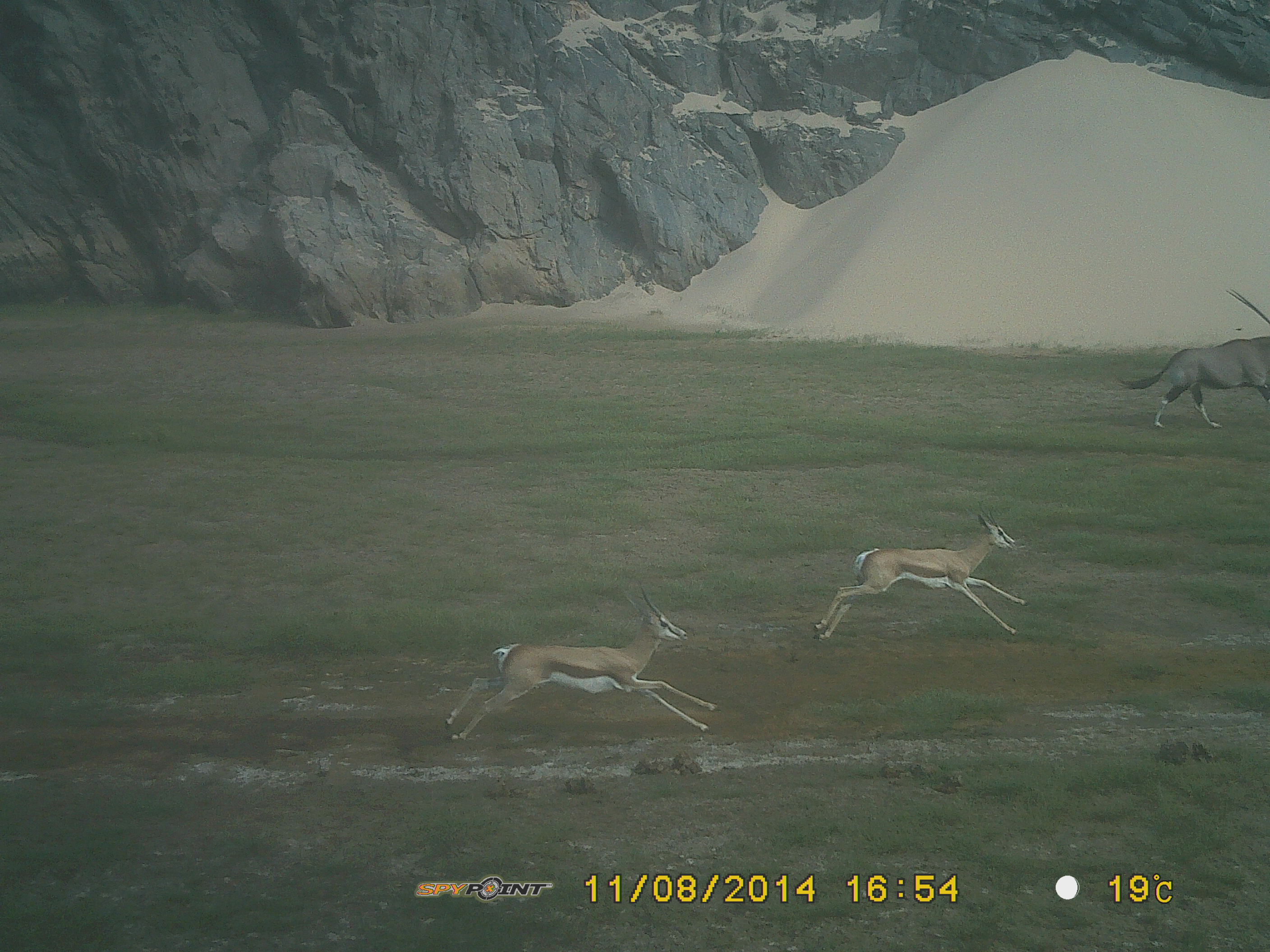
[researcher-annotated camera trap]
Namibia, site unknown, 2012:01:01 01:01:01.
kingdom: Animalia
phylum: Chordata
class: Mammalia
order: Artiodactyla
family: Bovidae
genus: Antidorcas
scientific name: Antidorcas marsupialis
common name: springbok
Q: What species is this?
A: Antidorcas marsupialis (springbok).